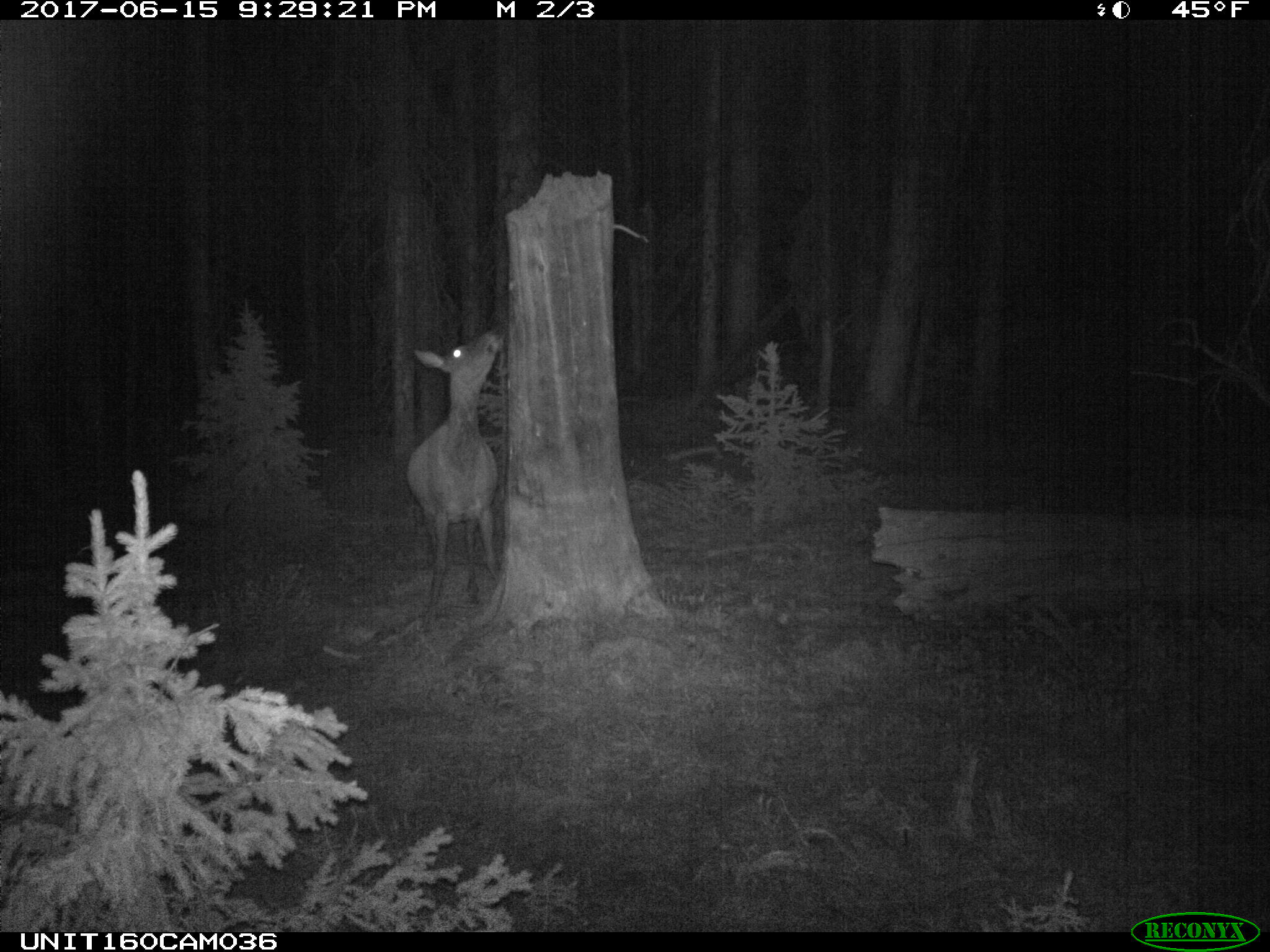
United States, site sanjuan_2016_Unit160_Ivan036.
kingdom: Animalia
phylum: Chordata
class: Mammalia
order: Artiodactyla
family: Cervidae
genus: Cervus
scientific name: Cervus elaphus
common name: red deer